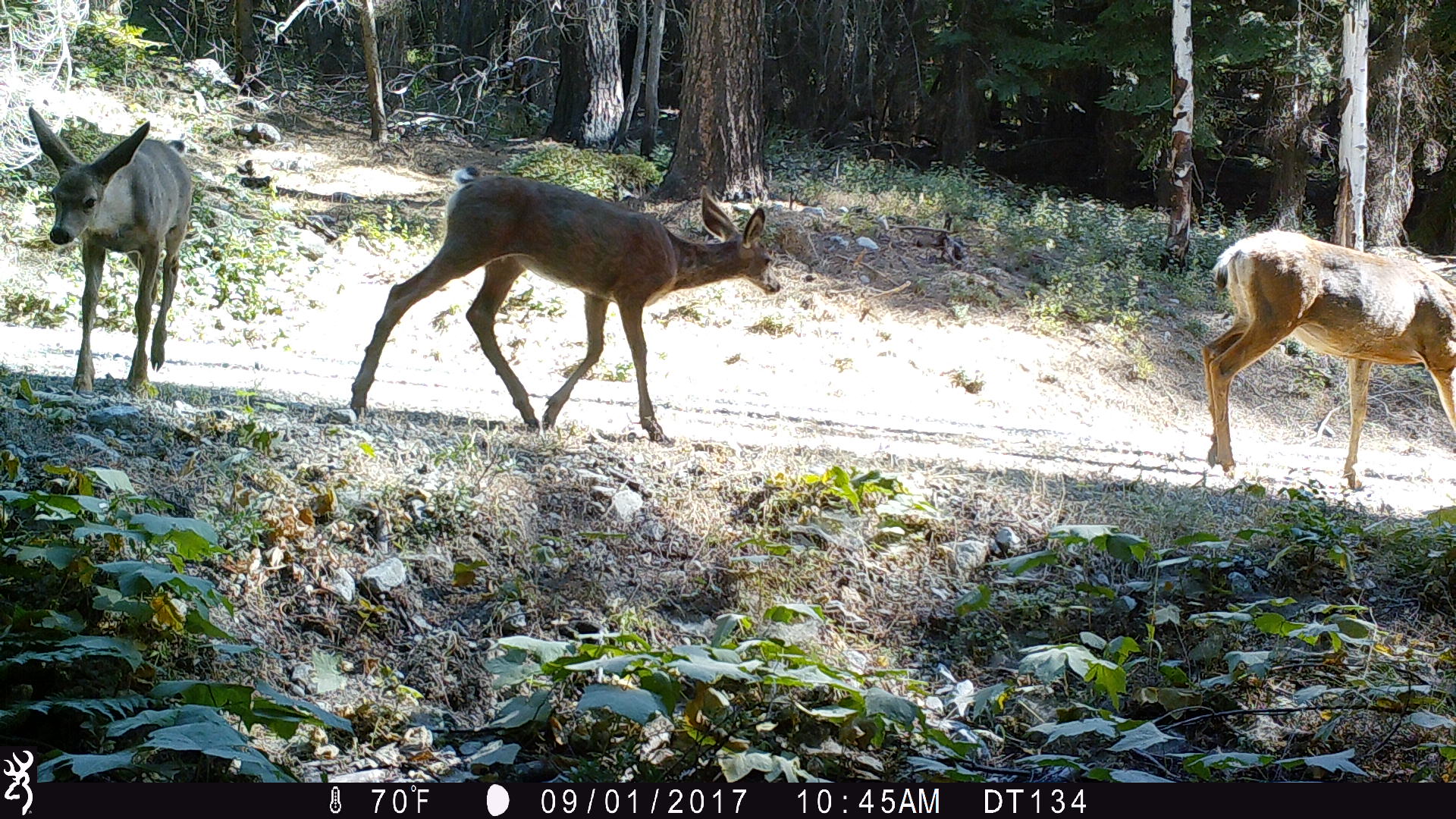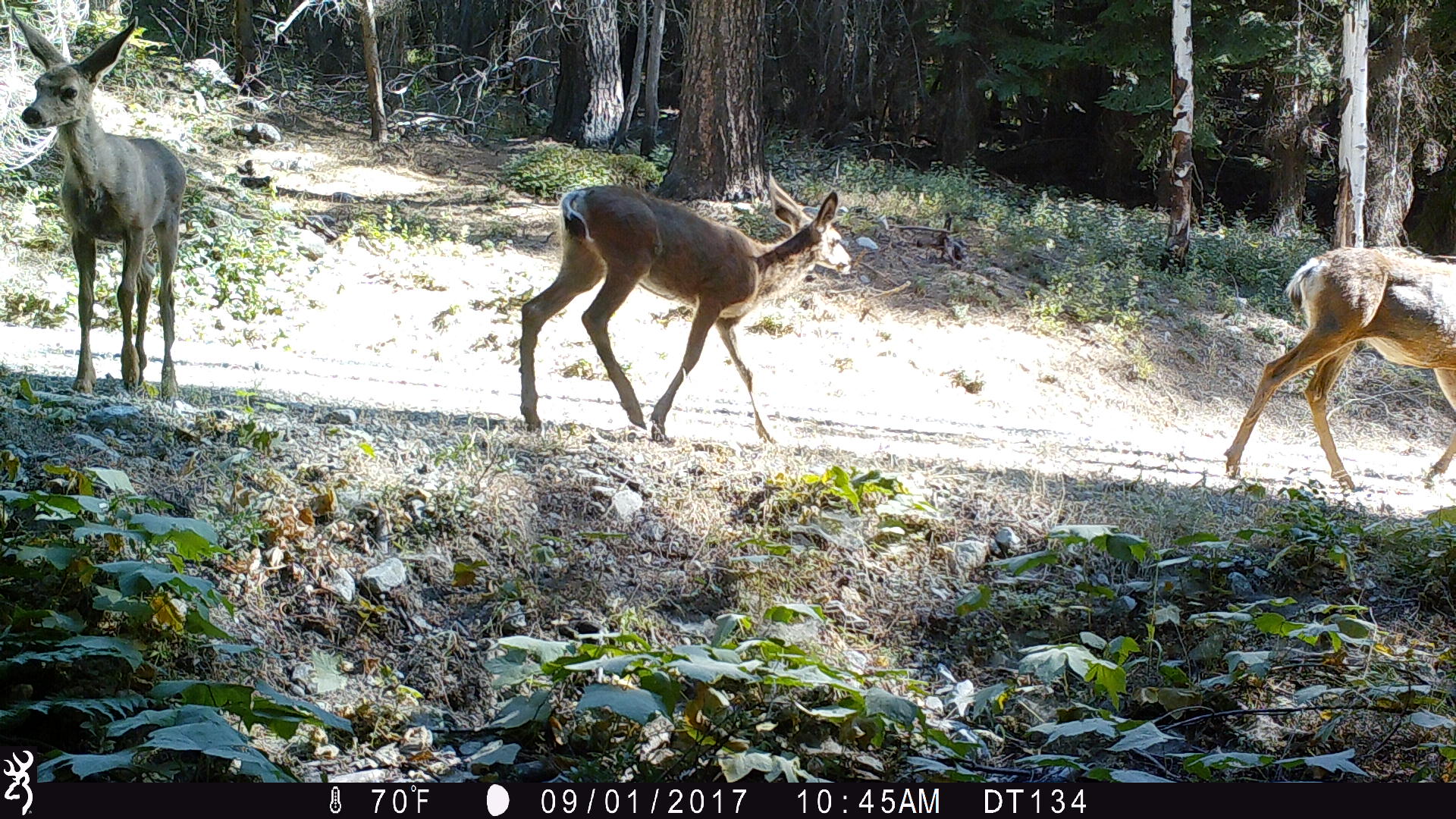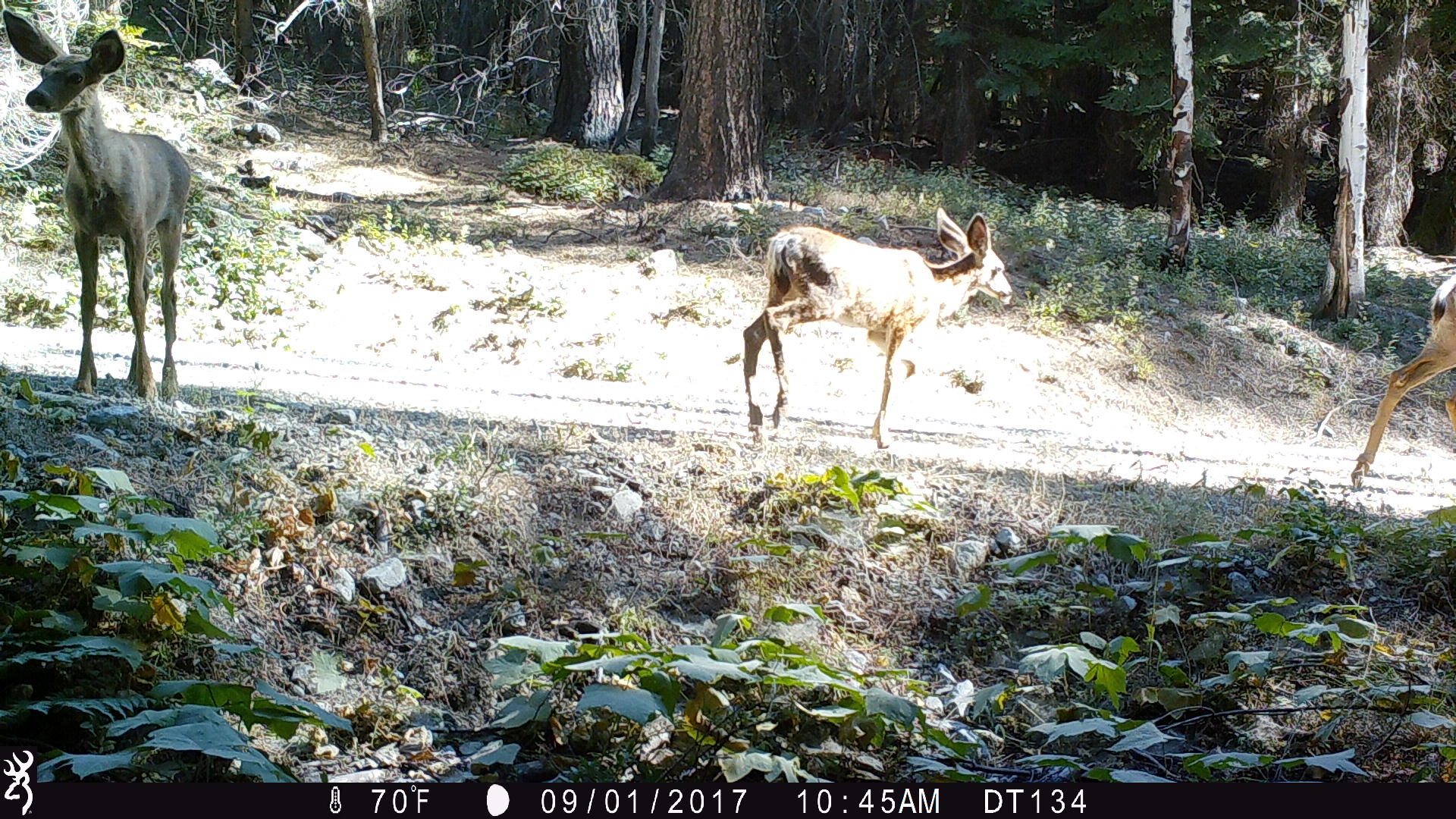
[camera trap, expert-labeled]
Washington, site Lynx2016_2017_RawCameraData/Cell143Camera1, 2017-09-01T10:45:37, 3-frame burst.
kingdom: Animalia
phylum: Chordata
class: Mammalia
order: Artiodactyla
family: Cervidae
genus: Odocoileus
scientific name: Odocoileus hemionus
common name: mule deer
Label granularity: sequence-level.